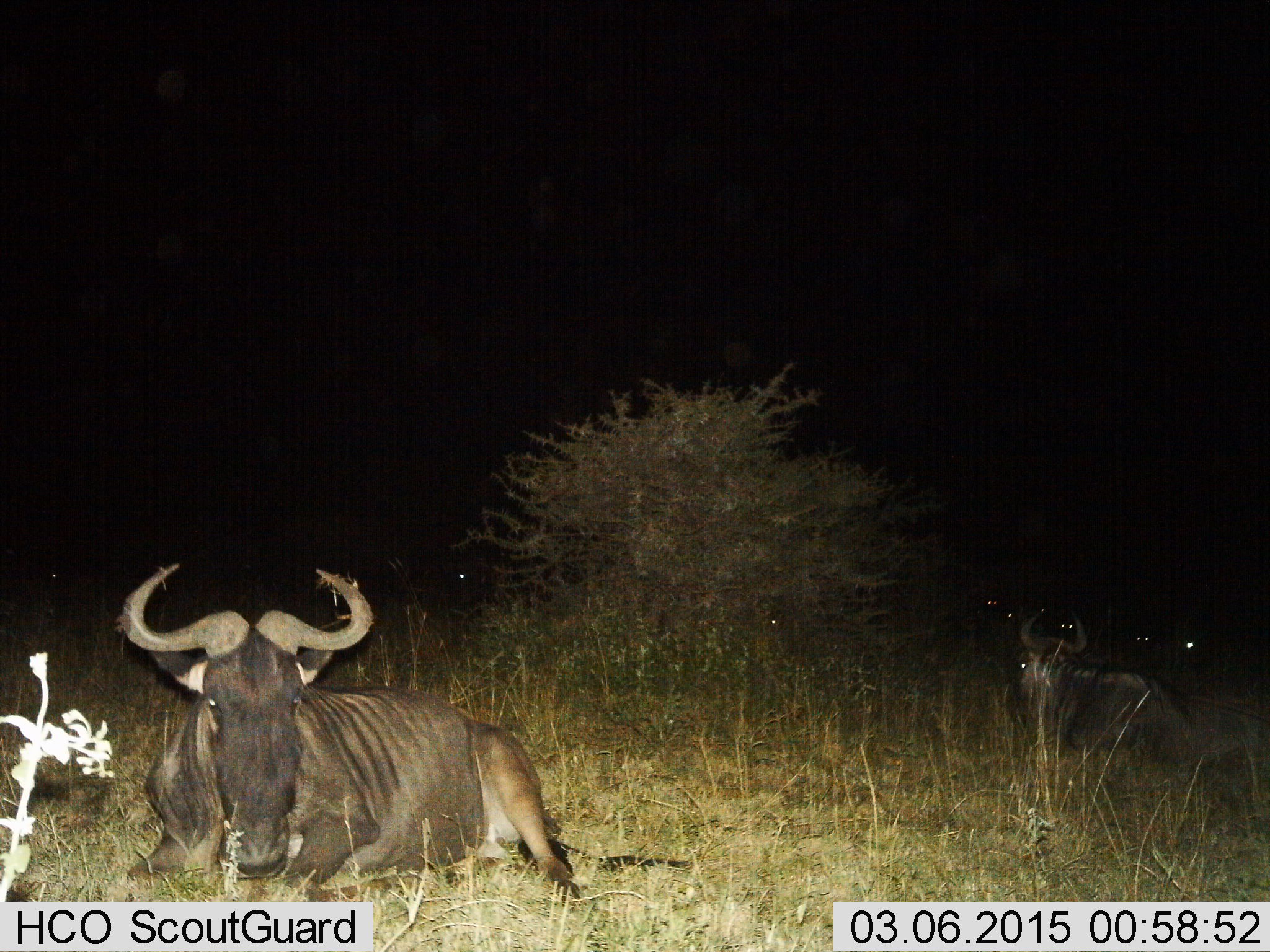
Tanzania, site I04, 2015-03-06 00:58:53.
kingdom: Animalia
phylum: Chordata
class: Mammalia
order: Artiodactyla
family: Bovidae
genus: Connochaetes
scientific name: Connochaetes taurinus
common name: blue wildebeest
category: wildebeest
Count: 2.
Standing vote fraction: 0%.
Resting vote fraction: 100%.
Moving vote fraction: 0%.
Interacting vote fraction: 0%.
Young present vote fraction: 0%.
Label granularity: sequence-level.